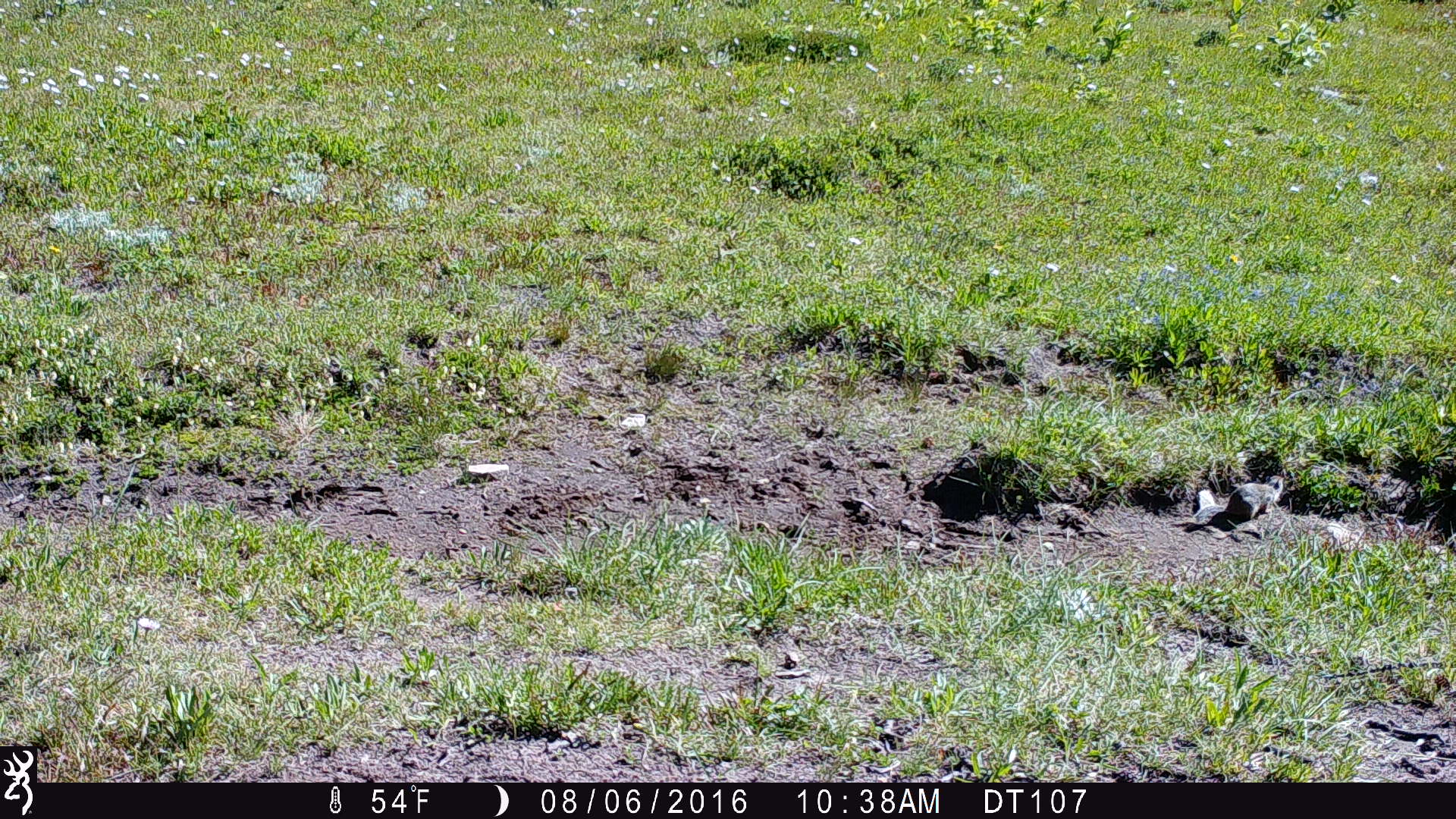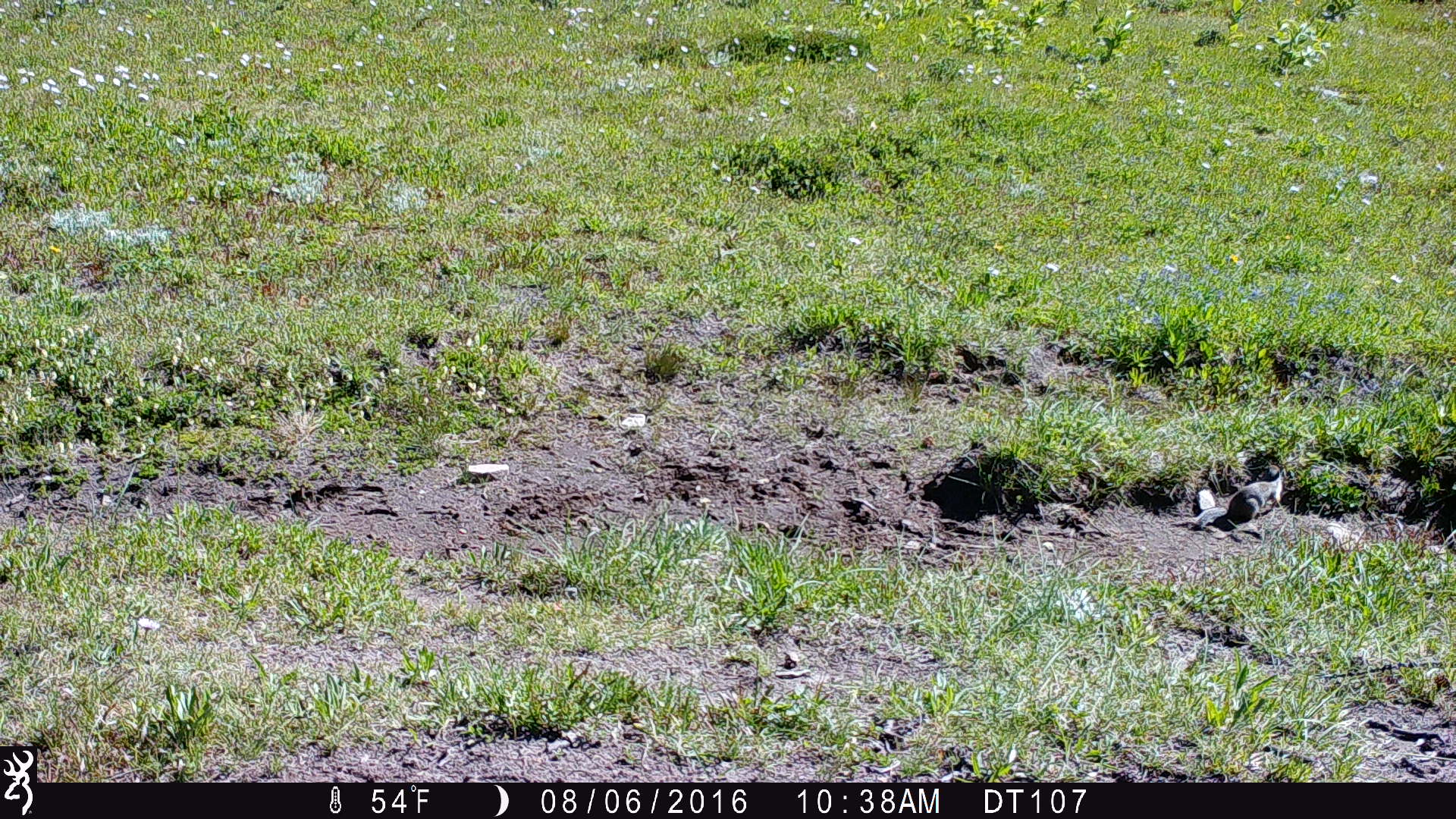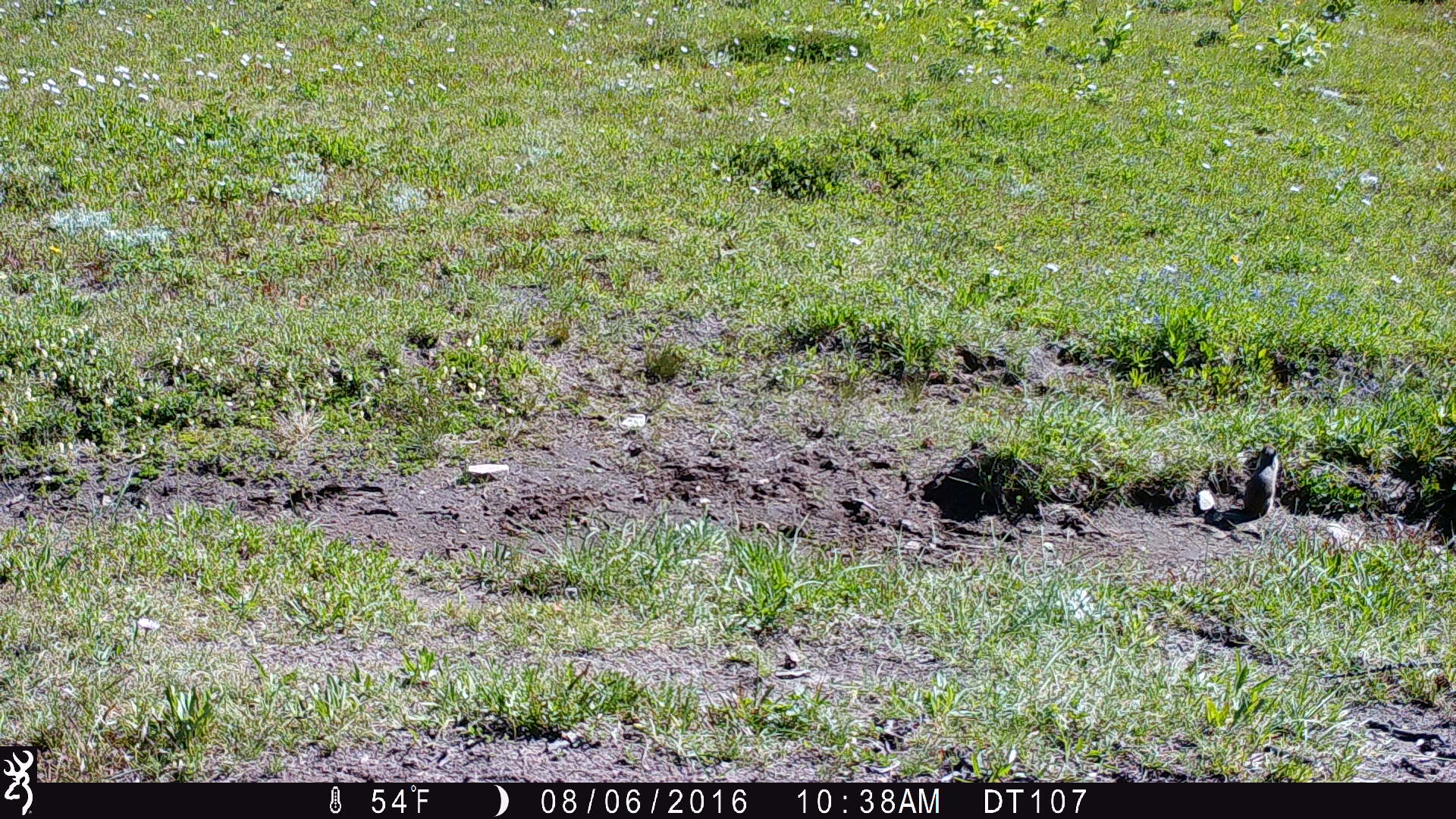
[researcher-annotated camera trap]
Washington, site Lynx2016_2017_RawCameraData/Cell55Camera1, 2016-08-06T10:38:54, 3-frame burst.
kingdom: Animalia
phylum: Chordata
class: Mammalia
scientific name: Mammalia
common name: small mammal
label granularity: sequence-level